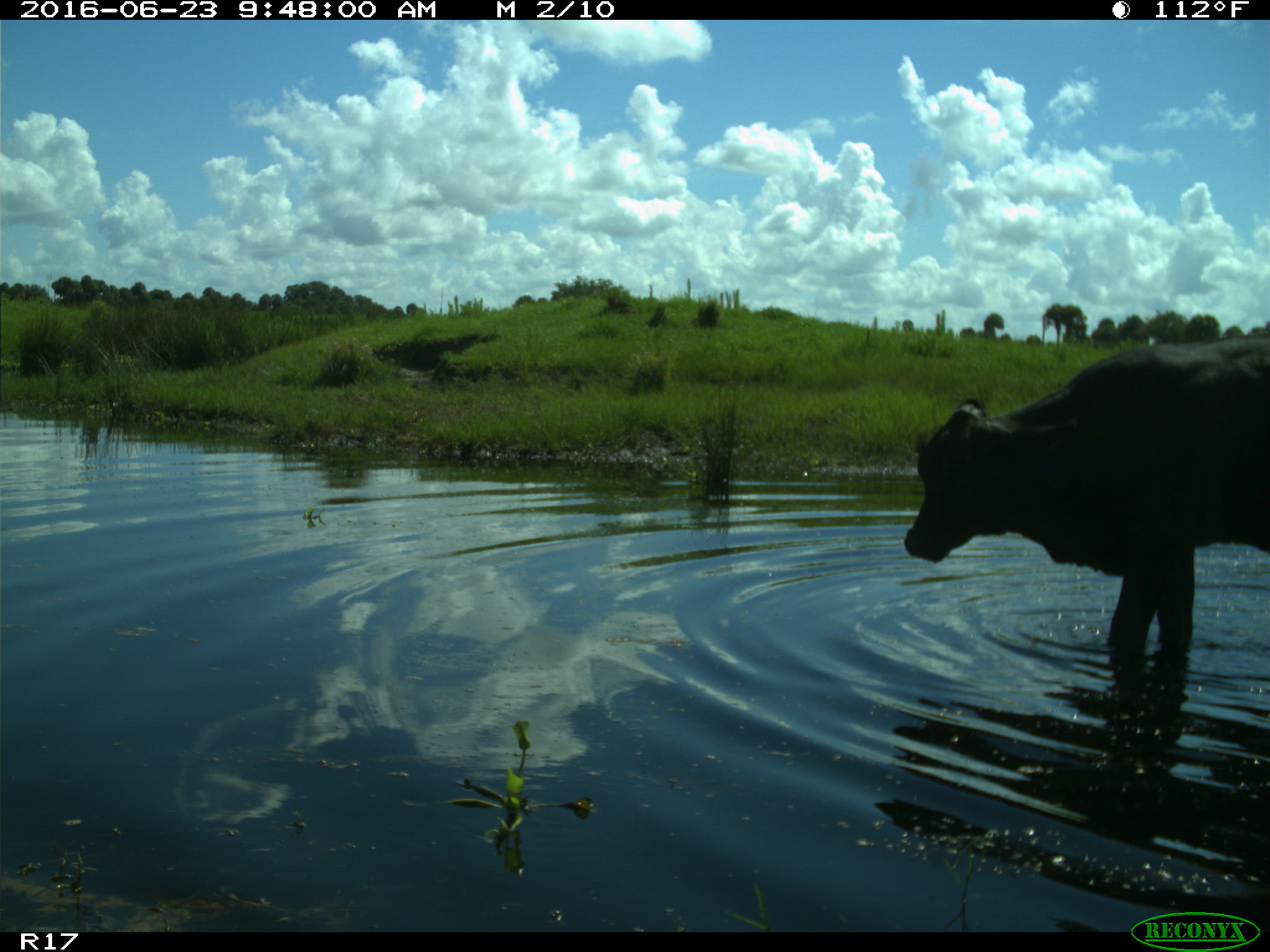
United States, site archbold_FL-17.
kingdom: Animalia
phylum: Chordata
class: Mammalia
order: Artiodactyla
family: Bovidae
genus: Bos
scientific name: Bos taurus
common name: domestic cow